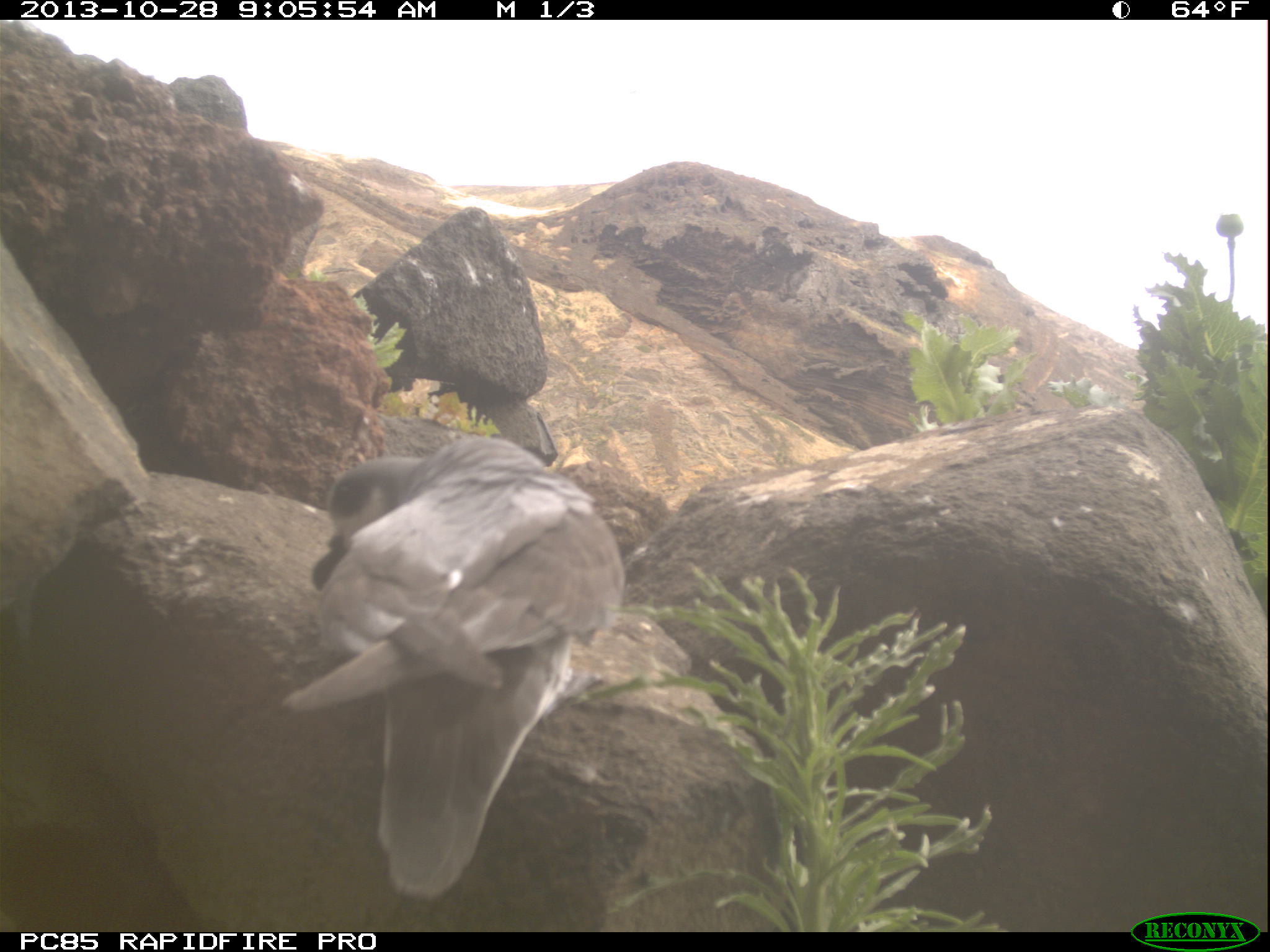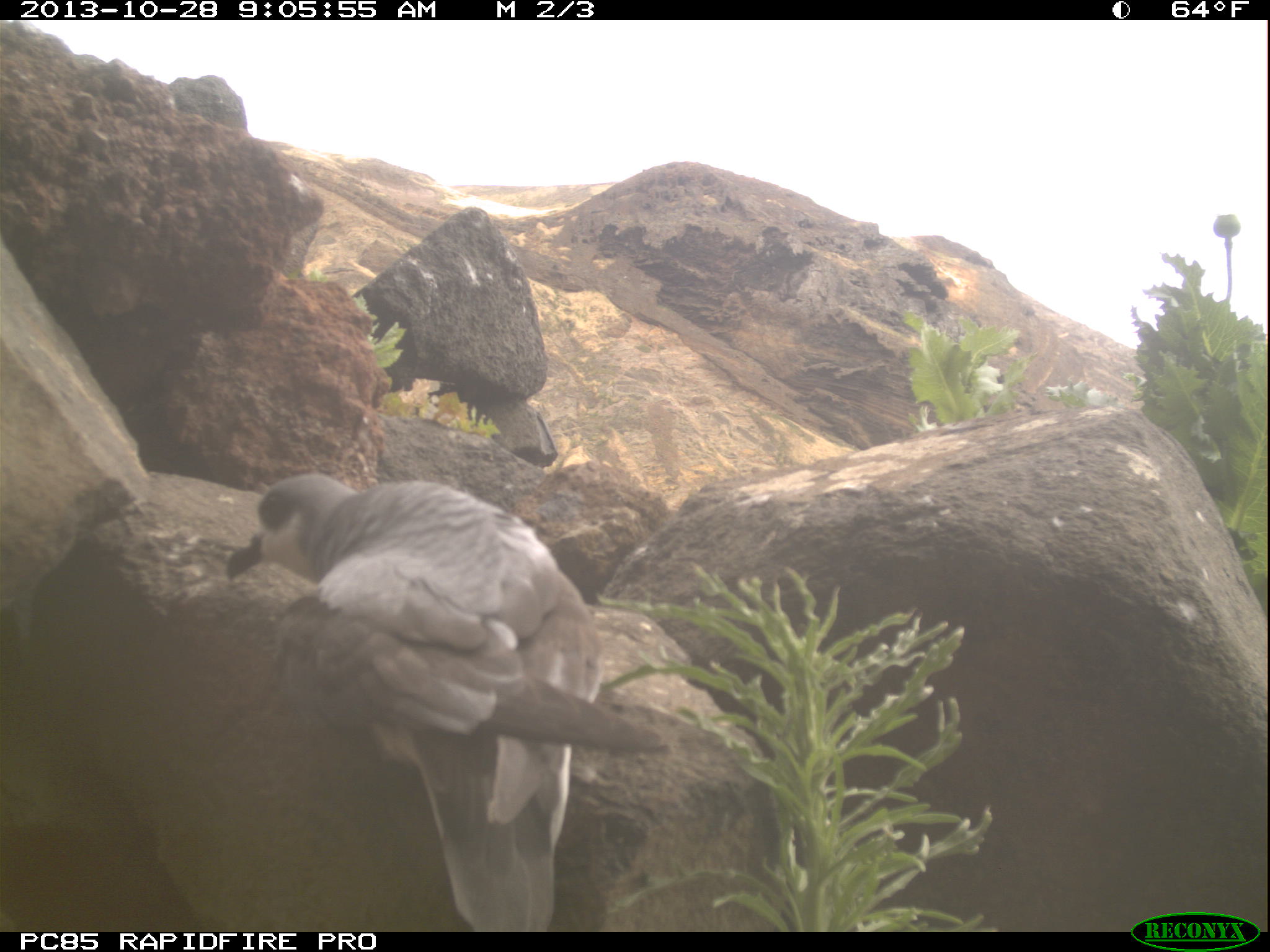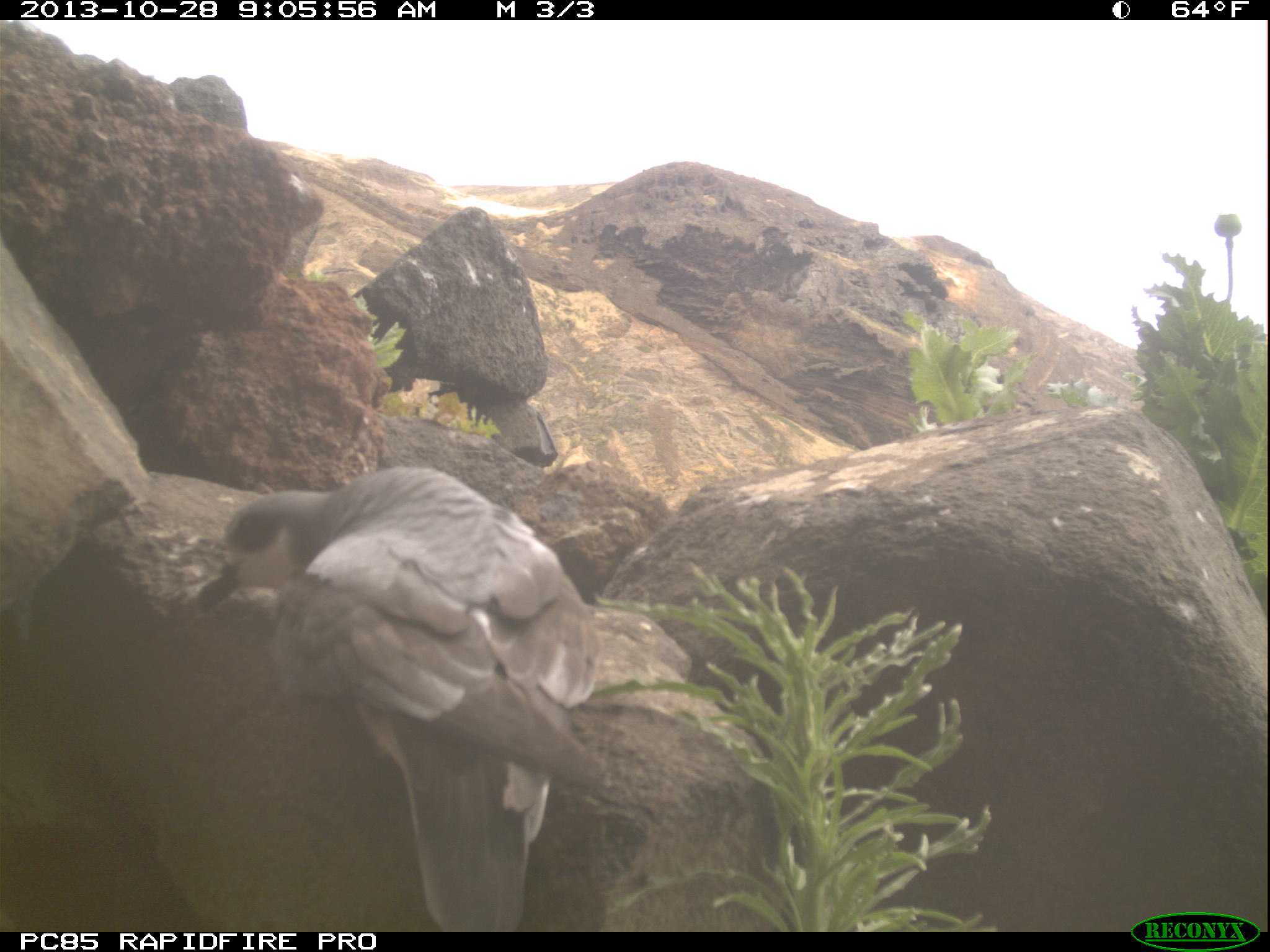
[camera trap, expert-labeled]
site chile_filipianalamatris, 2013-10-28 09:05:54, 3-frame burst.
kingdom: Animalia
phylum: Chordata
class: Aves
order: Procellariiformes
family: Procellariidae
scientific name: Procellariidae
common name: petrel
Petrel (Procellariidae).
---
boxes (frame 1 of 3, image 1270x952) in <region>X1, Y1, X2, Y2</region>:
petrel: <region>287, 438, 627, 903</region>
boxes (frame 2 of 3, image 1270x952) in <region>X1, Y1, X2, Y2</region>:
petrel: <region>233, 468, 668, 927</region>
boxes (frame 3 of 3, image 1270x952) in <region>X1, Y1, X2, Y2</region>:
petrel: <region>131, 467, 616, 927</region>